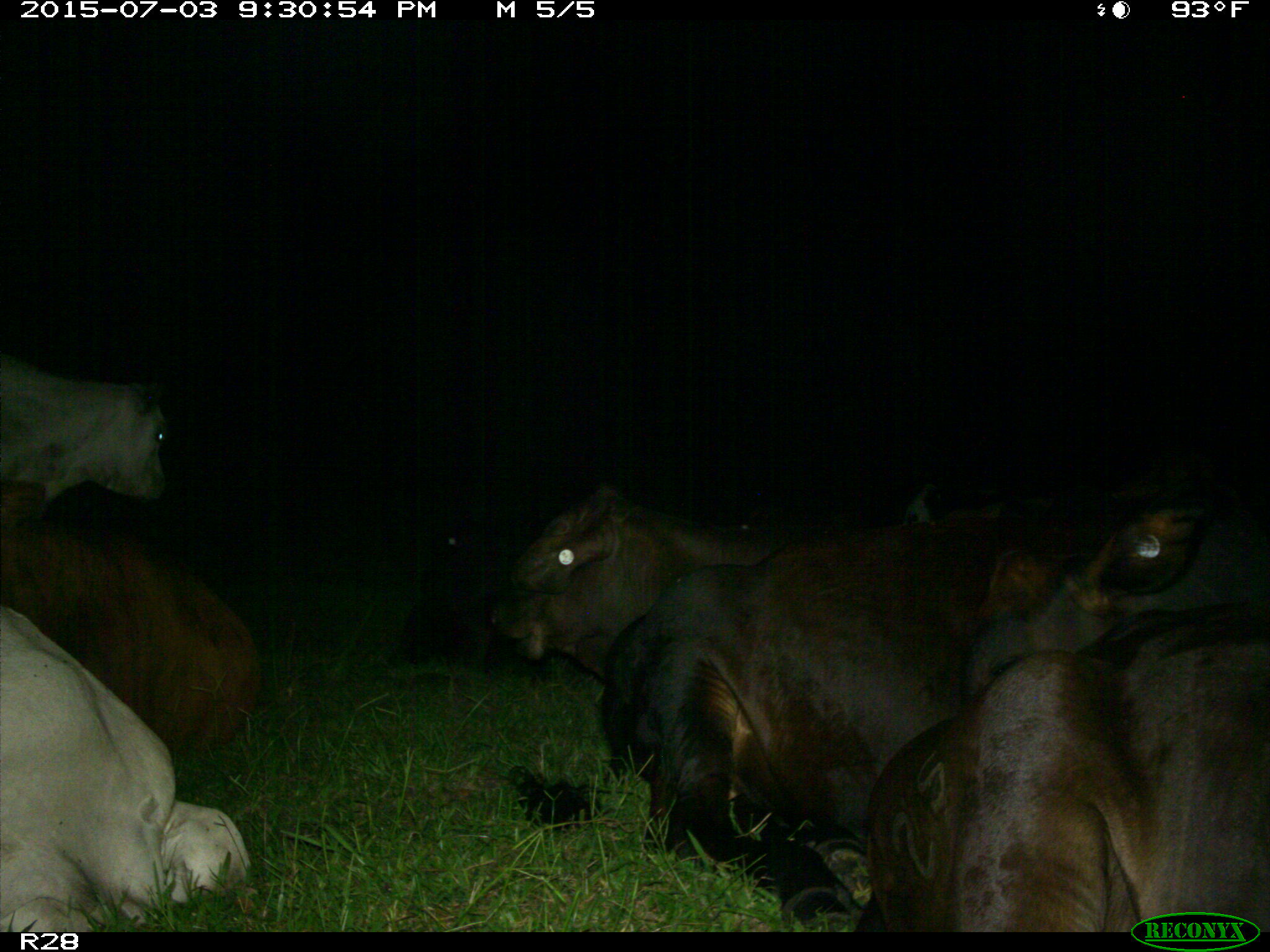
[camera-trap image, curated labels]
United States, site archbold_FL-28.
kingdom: Animalia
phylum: Chordata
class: Mammalia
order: Artiodactyla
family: Bovidae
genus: Bos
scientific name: Bos taurus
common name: domestic cow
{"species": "Bos taurus (domestic cow)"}